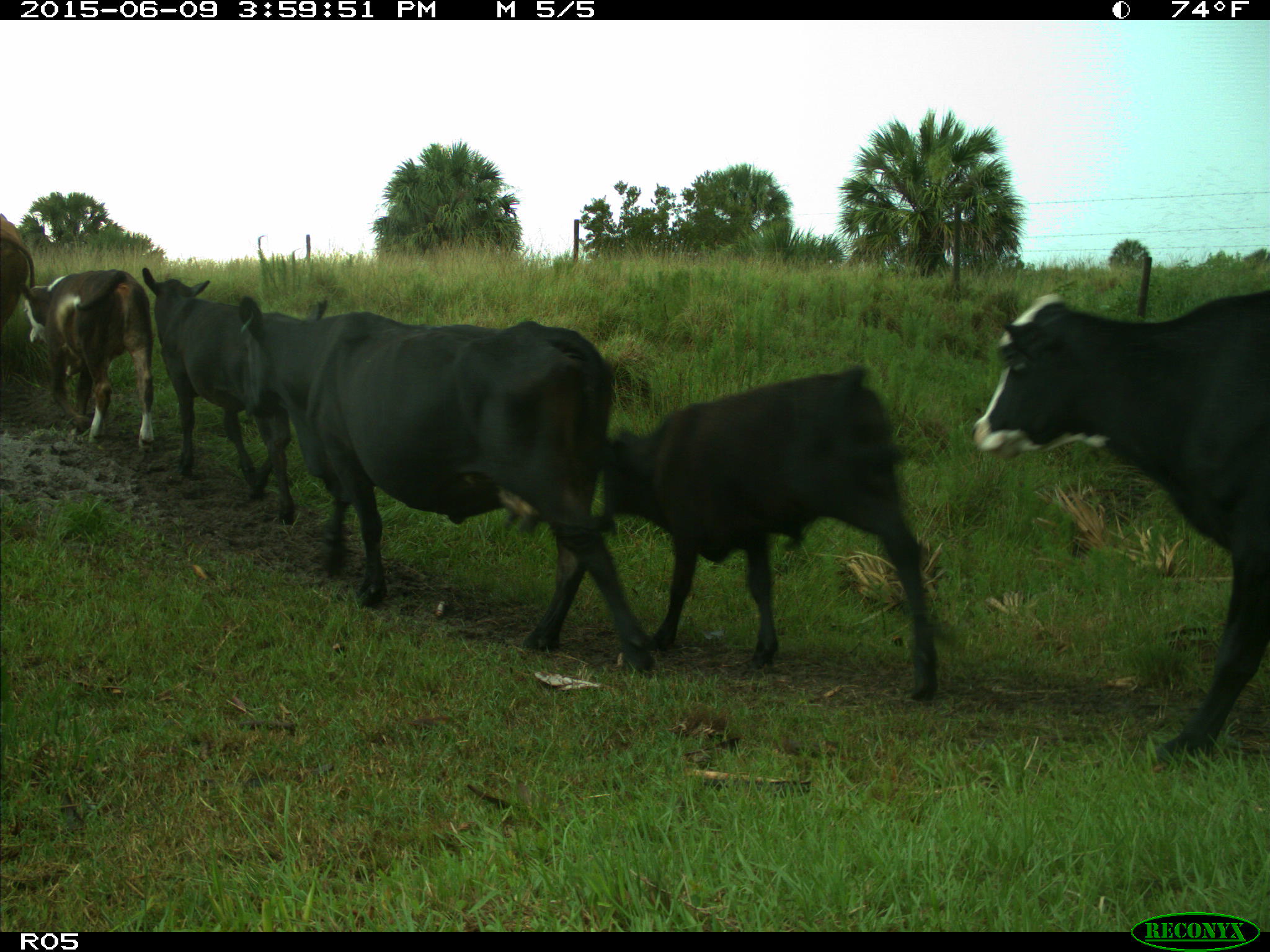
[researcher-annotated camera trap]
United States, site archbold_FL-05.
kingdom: Animalia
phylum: Chordata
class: Mammalia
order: Artiodactyla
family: Bovidae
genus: Bos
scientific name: Bos taurus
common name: domestic cow